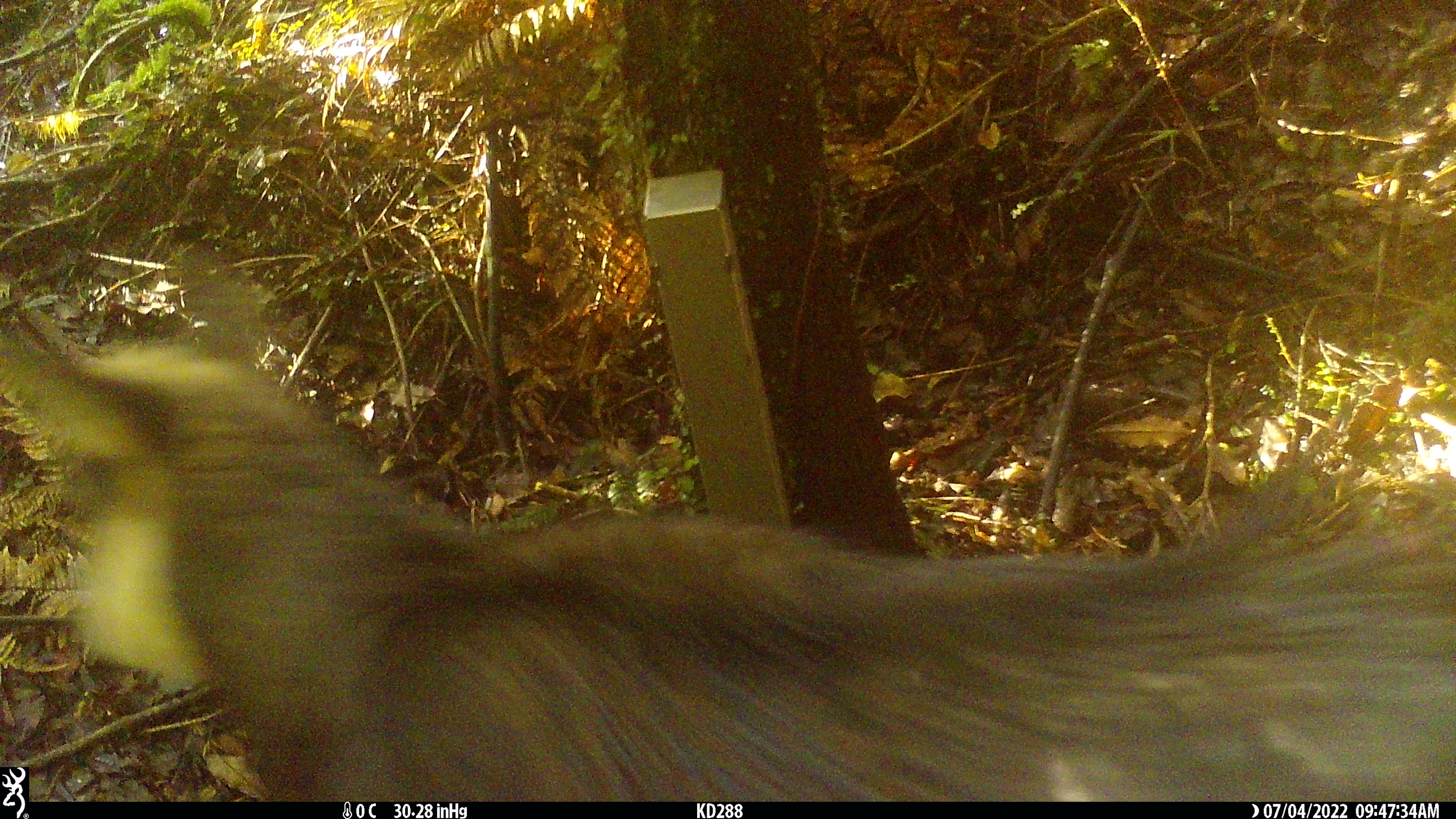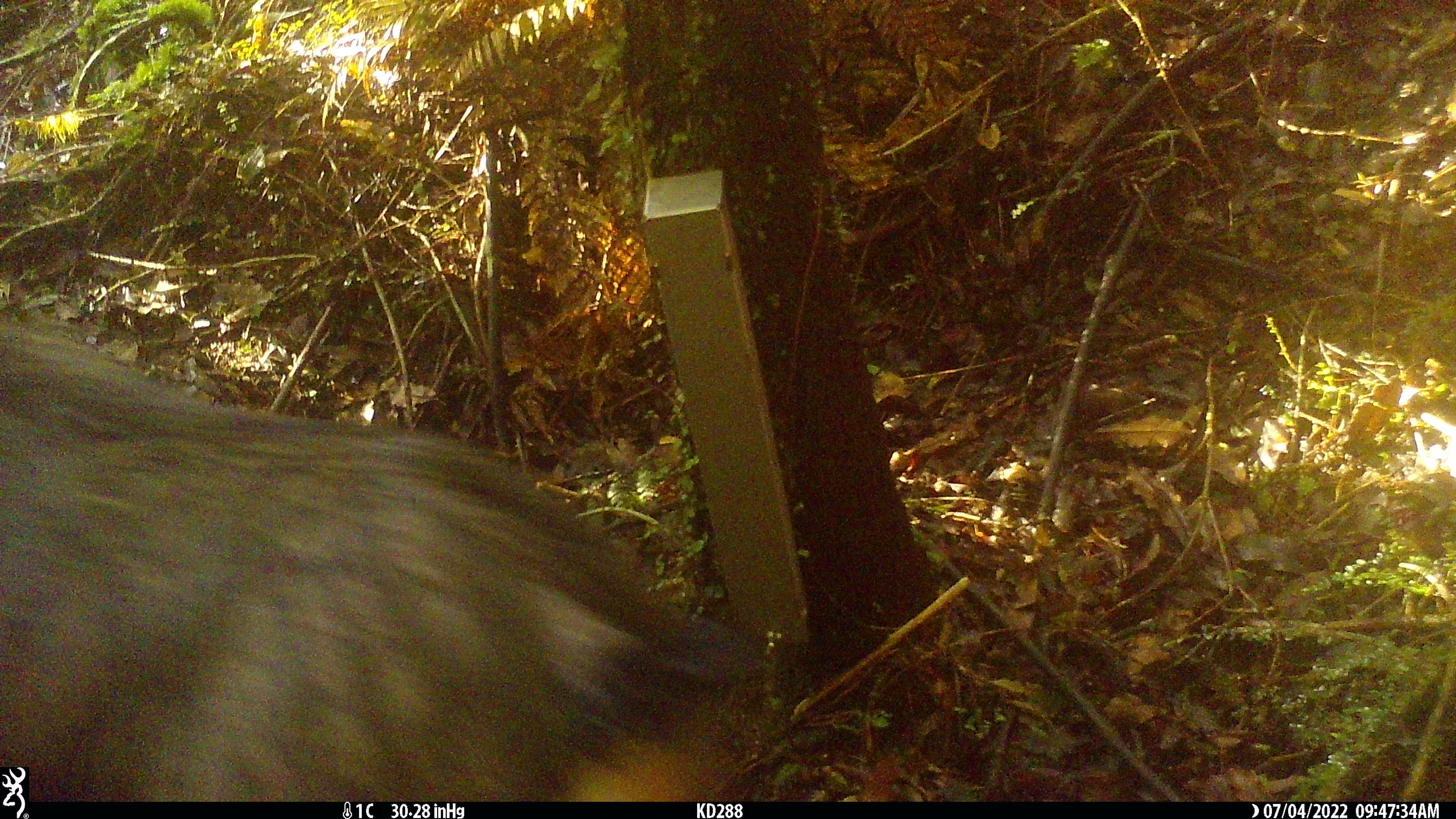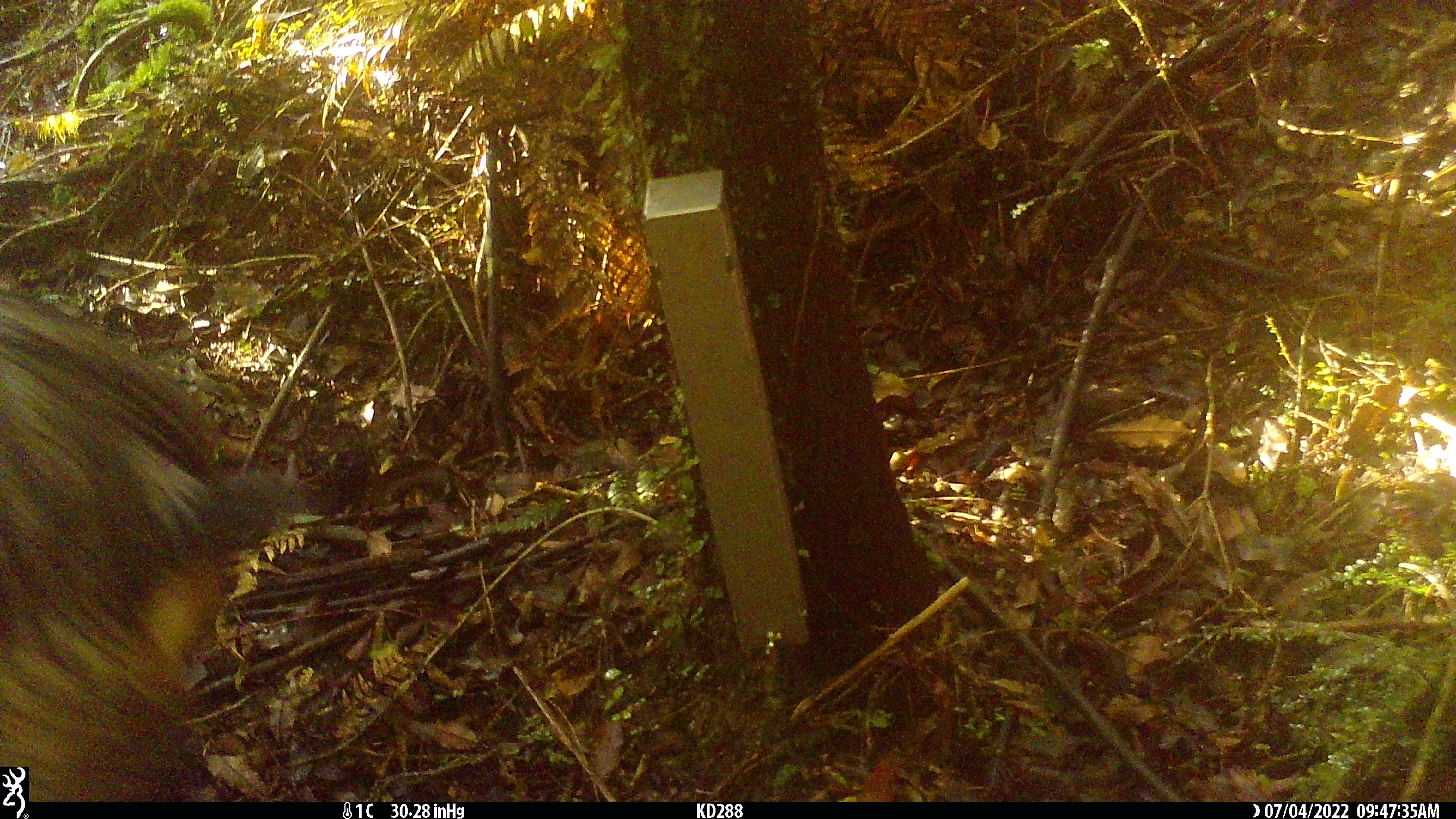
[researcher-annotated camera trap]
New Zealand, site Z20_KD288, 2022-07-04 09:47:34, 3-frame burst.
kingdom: Animalia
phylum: Chordata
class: Mammalia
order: Artiodactyla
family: Bovidae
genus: Rupicapra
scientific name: Rupicapra rupicapra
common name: alpine chamois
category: chamois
Chamois (alpine chamois) (Rupicapra rupicapra).